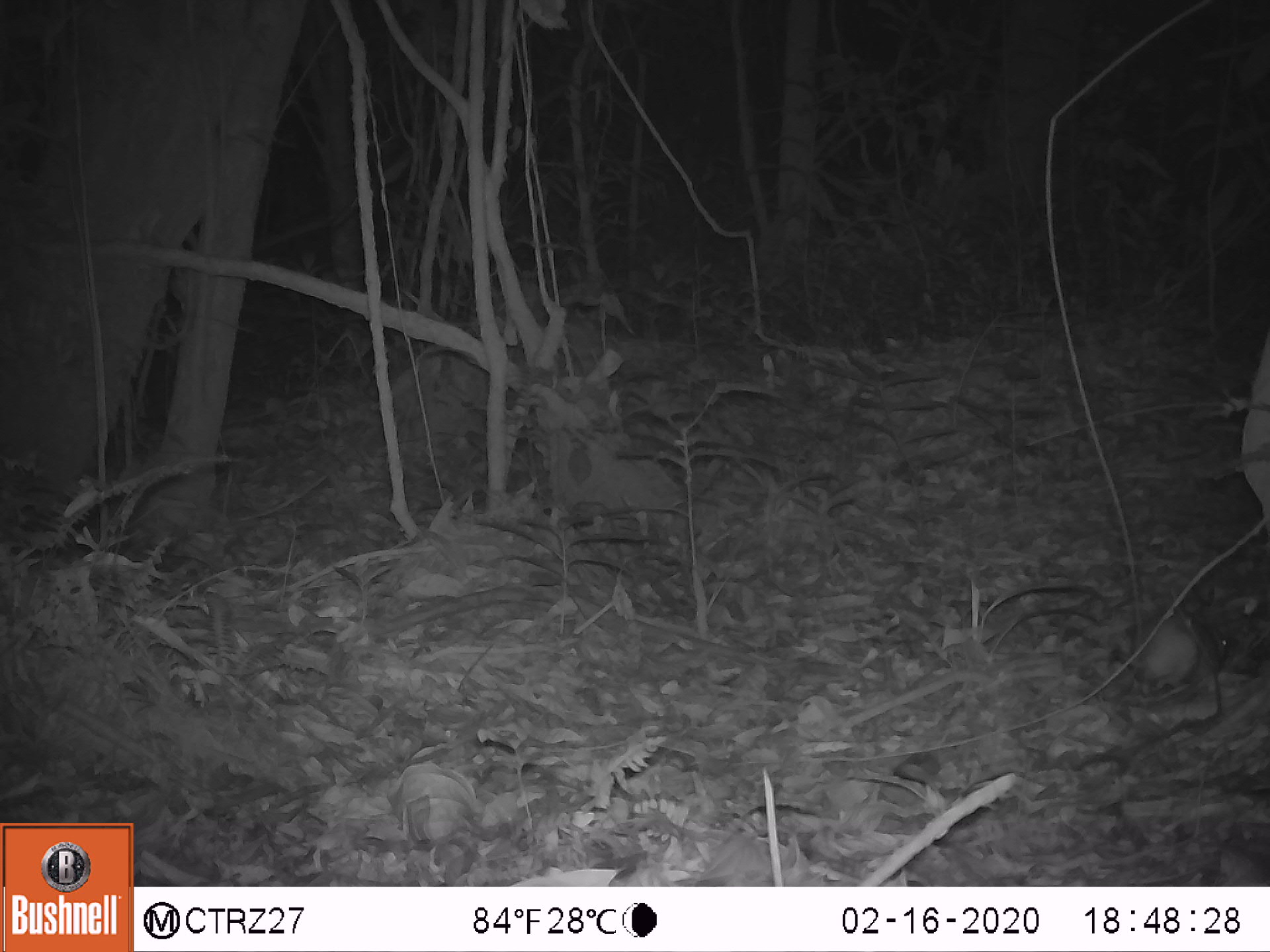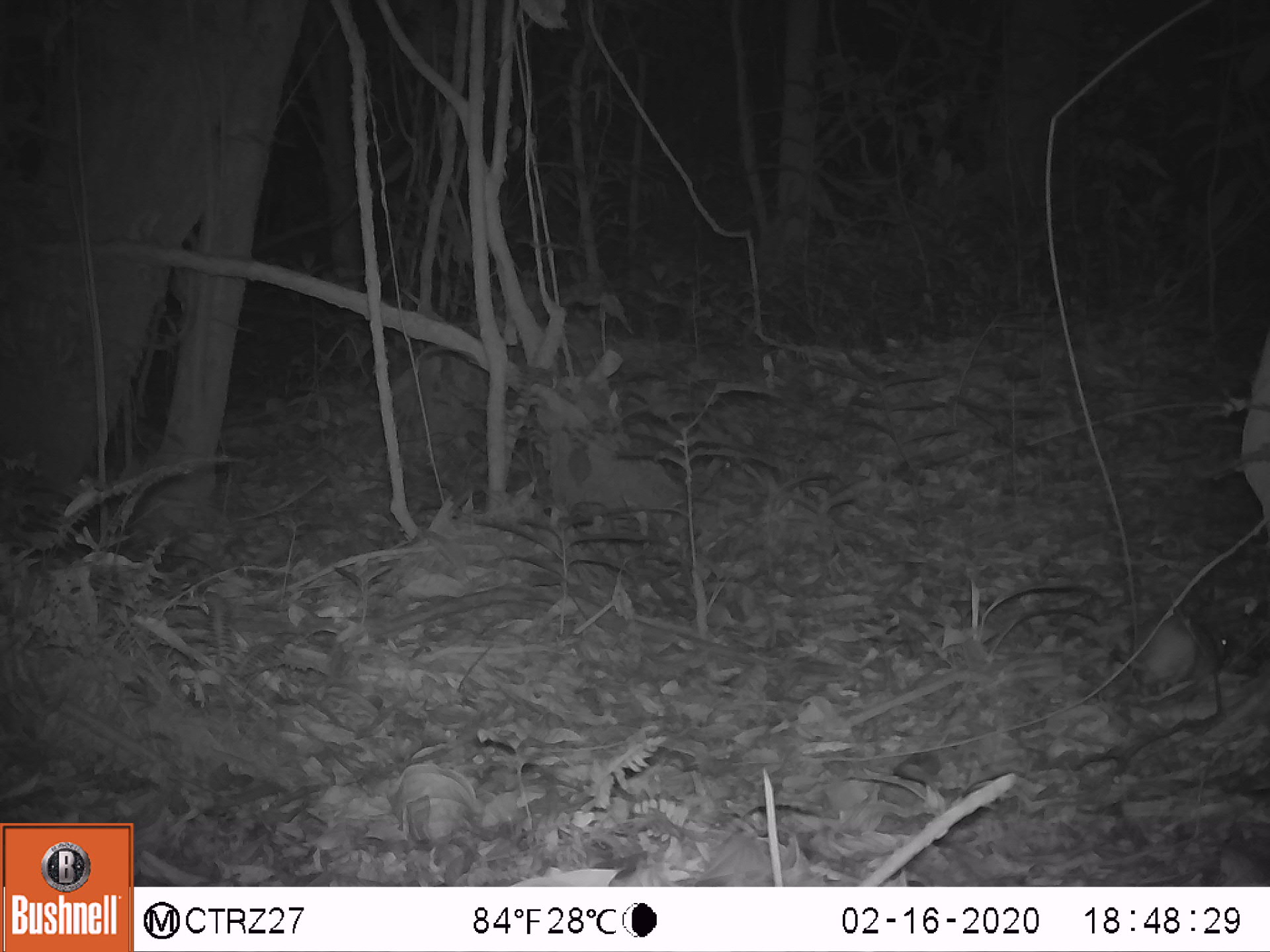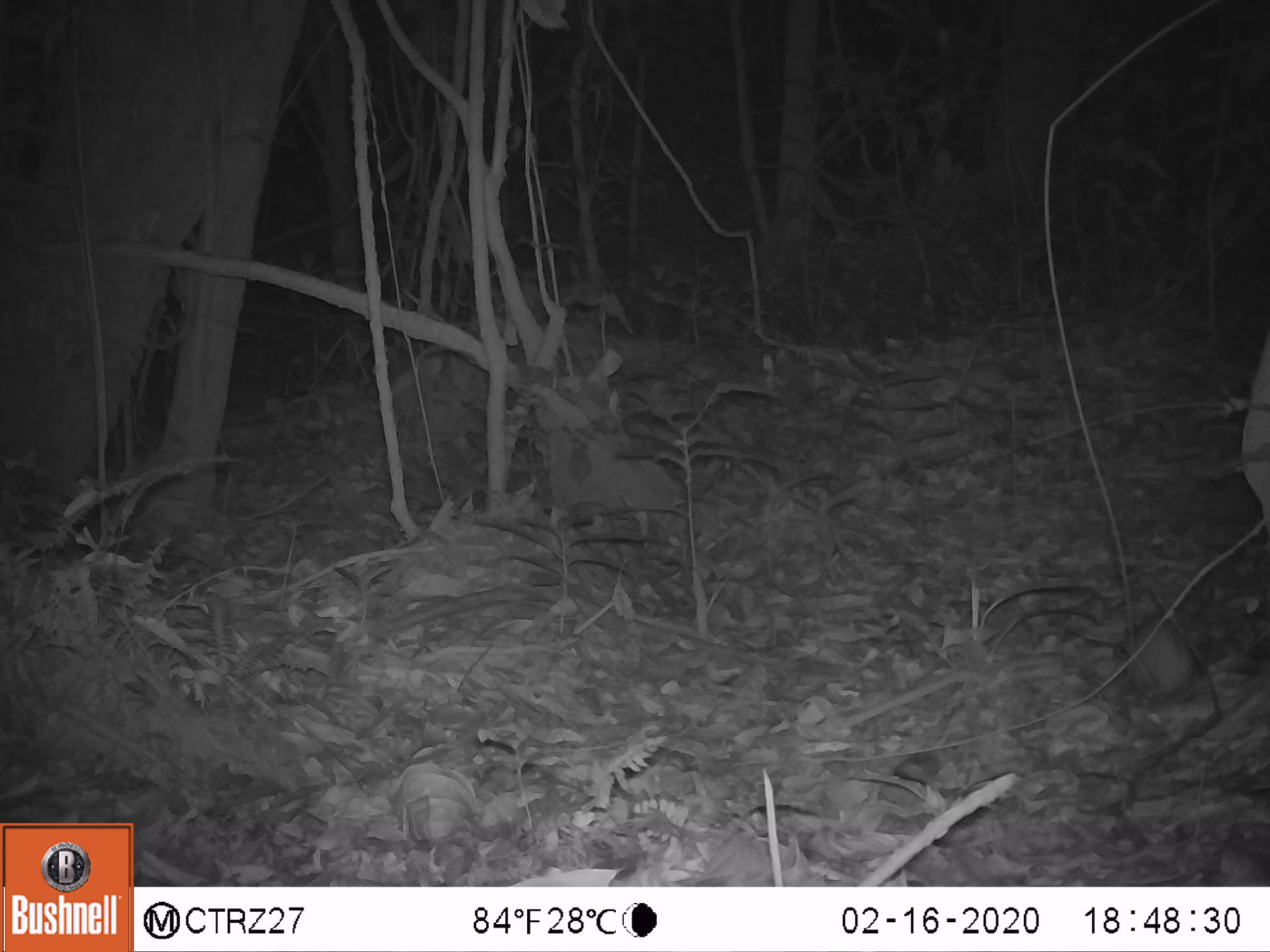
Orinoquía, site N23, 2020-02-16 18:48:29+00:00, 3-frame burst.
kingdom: Animalia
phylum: Chordata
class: Mammalia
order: Rodentia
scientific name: Rodentia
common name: rodent